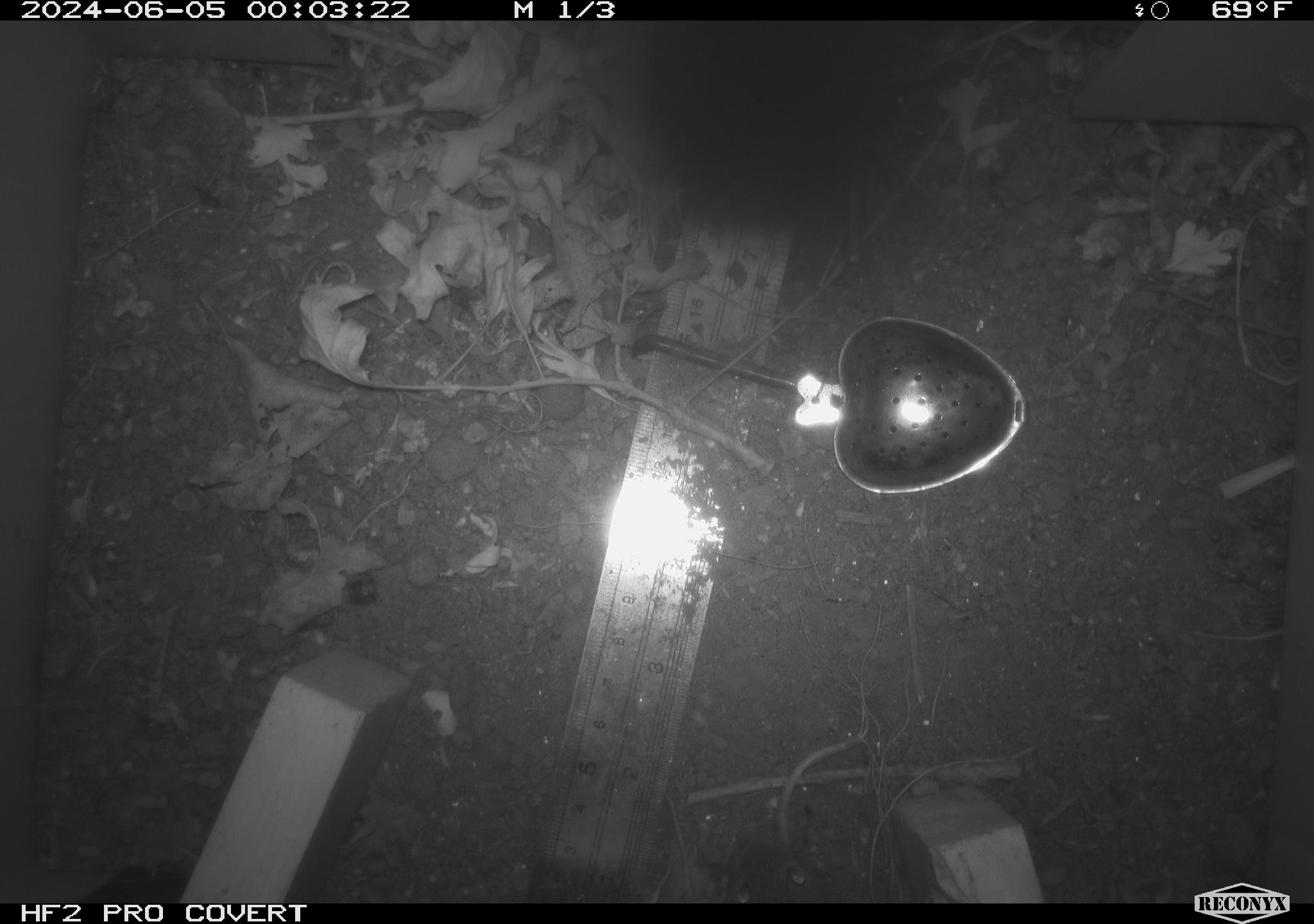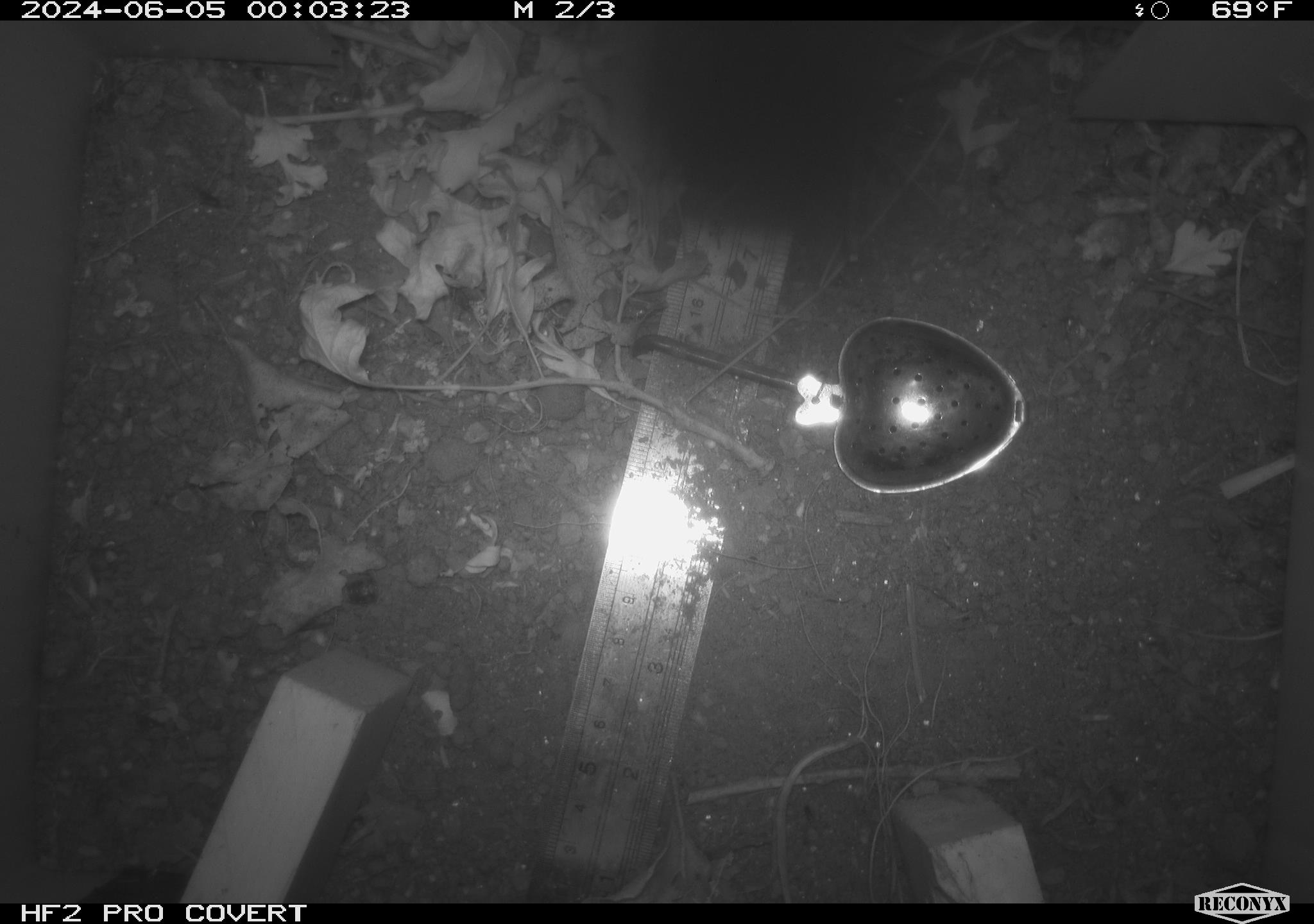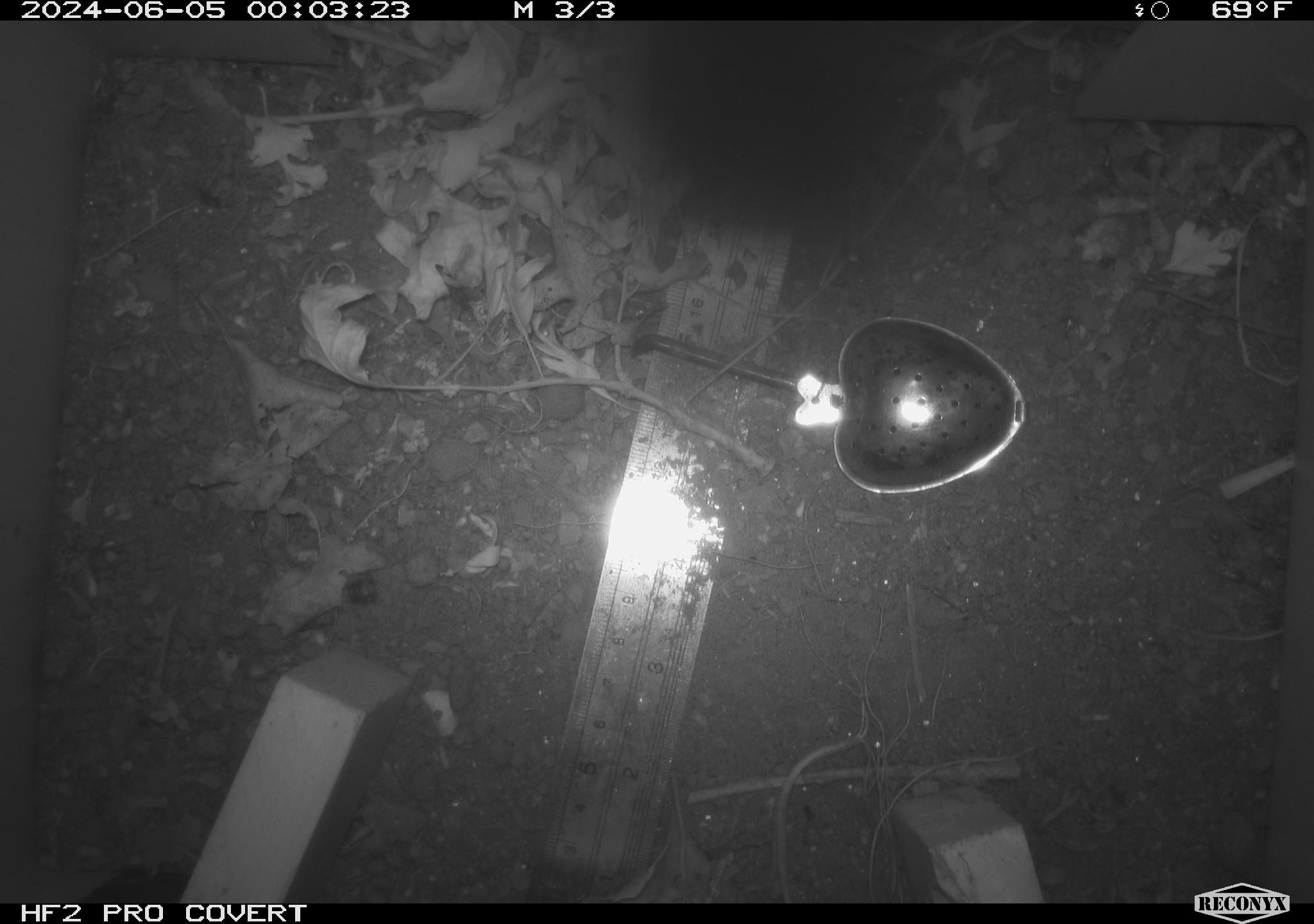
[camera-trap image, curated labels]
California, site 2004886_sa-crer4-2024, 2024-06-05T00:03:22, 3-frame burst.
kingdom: Animalia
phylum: Chordata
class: Mammalia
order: Rodentia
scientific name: Rodentia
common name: mouse species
Mouse species (Rodentia).